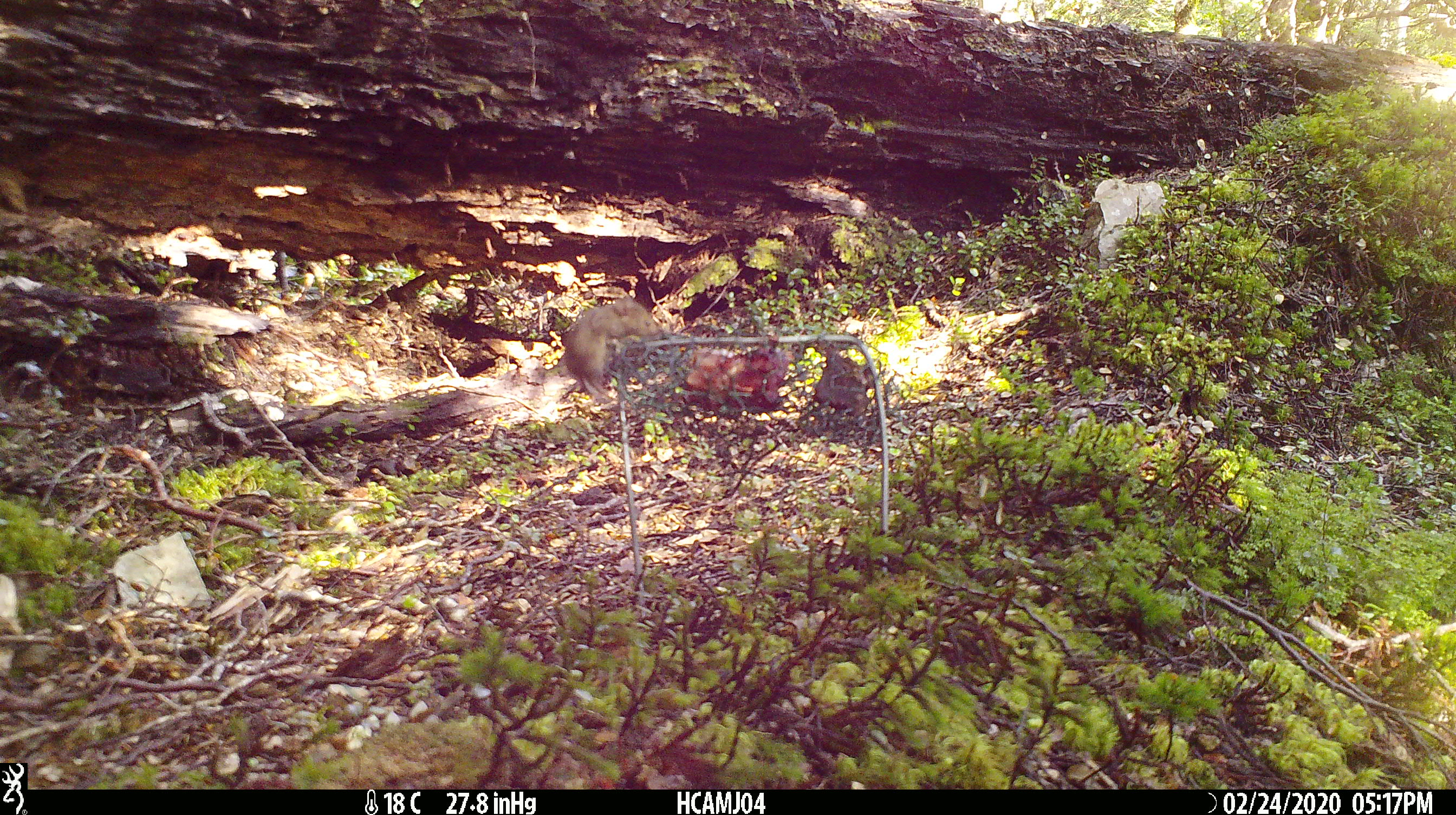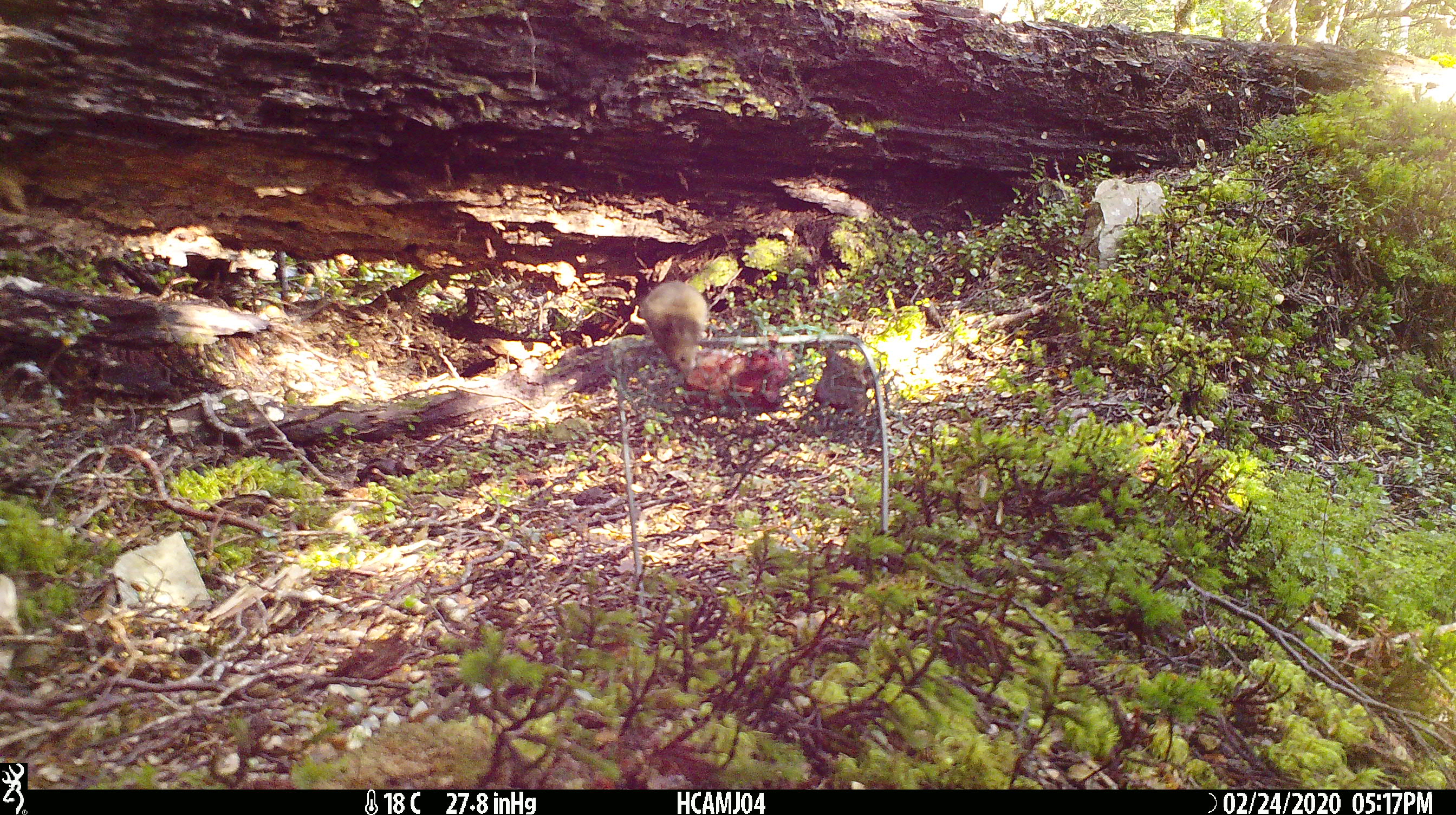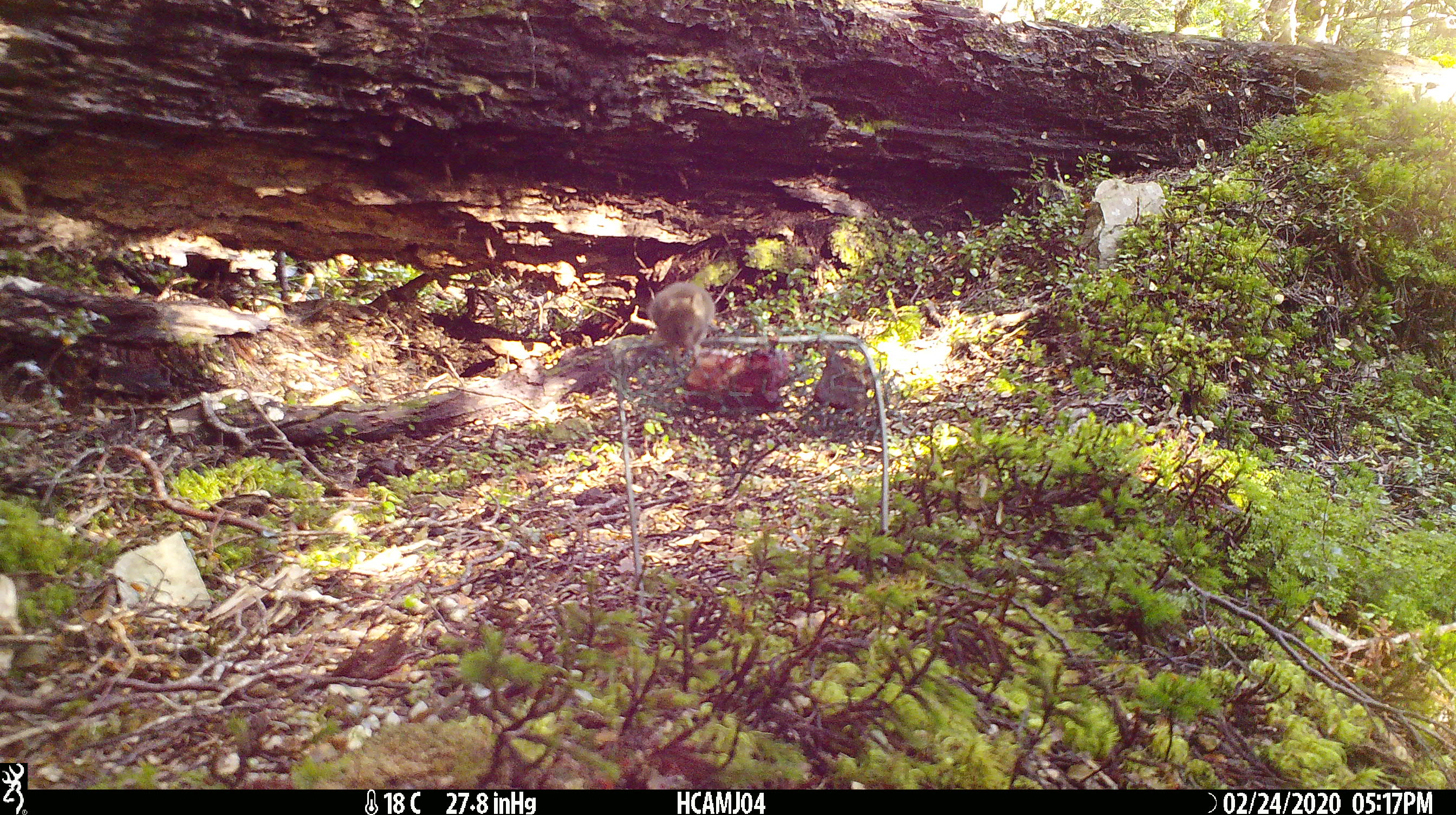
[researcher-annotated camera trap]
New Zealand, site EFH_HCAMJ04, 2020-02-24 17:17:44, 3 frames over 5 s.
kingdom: Animalia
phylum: Chordata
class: Mammalia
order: Rodentia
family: Muridae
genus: Mus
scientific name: Mus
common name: mouse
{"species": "mouse (Mus)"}